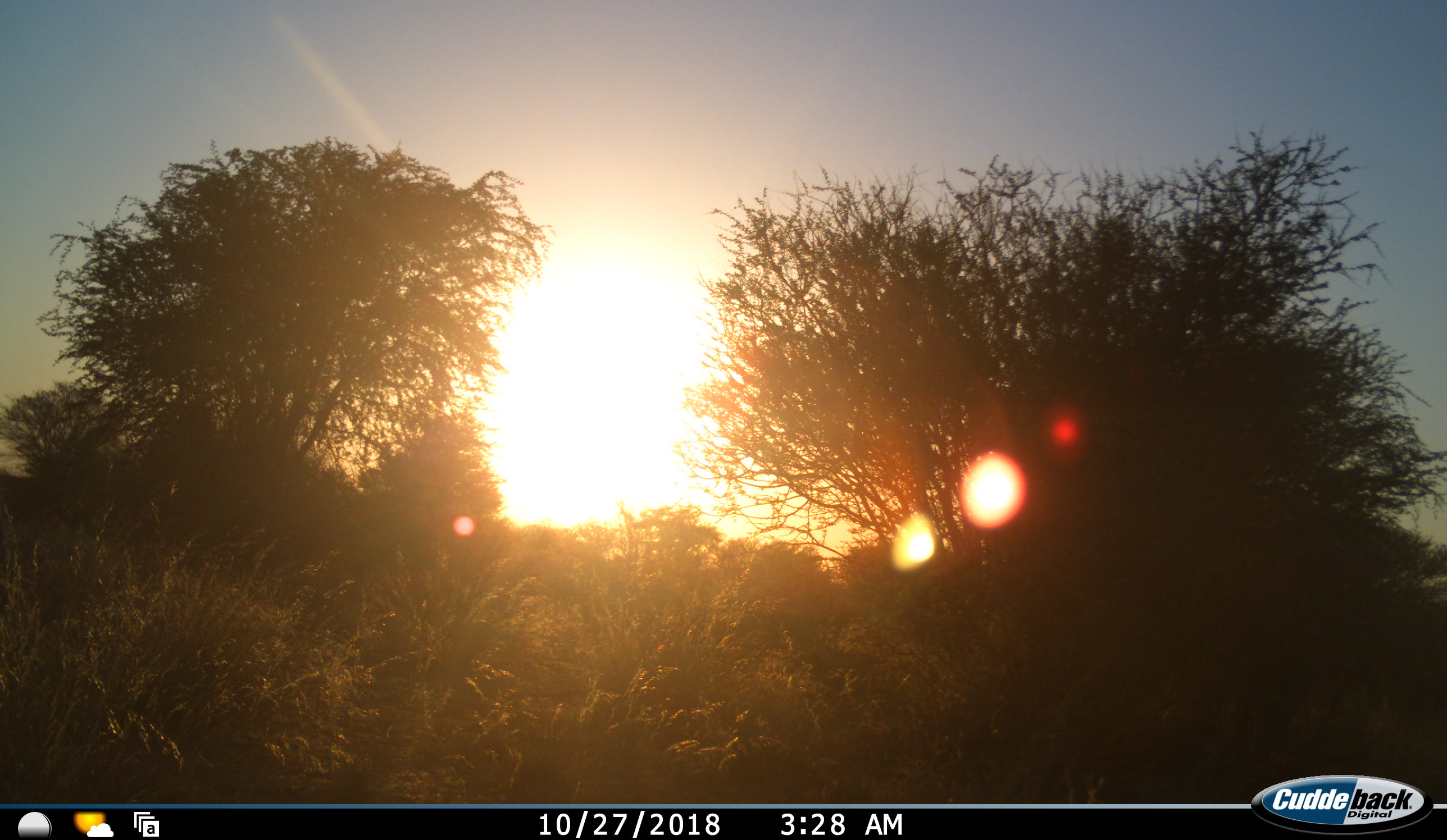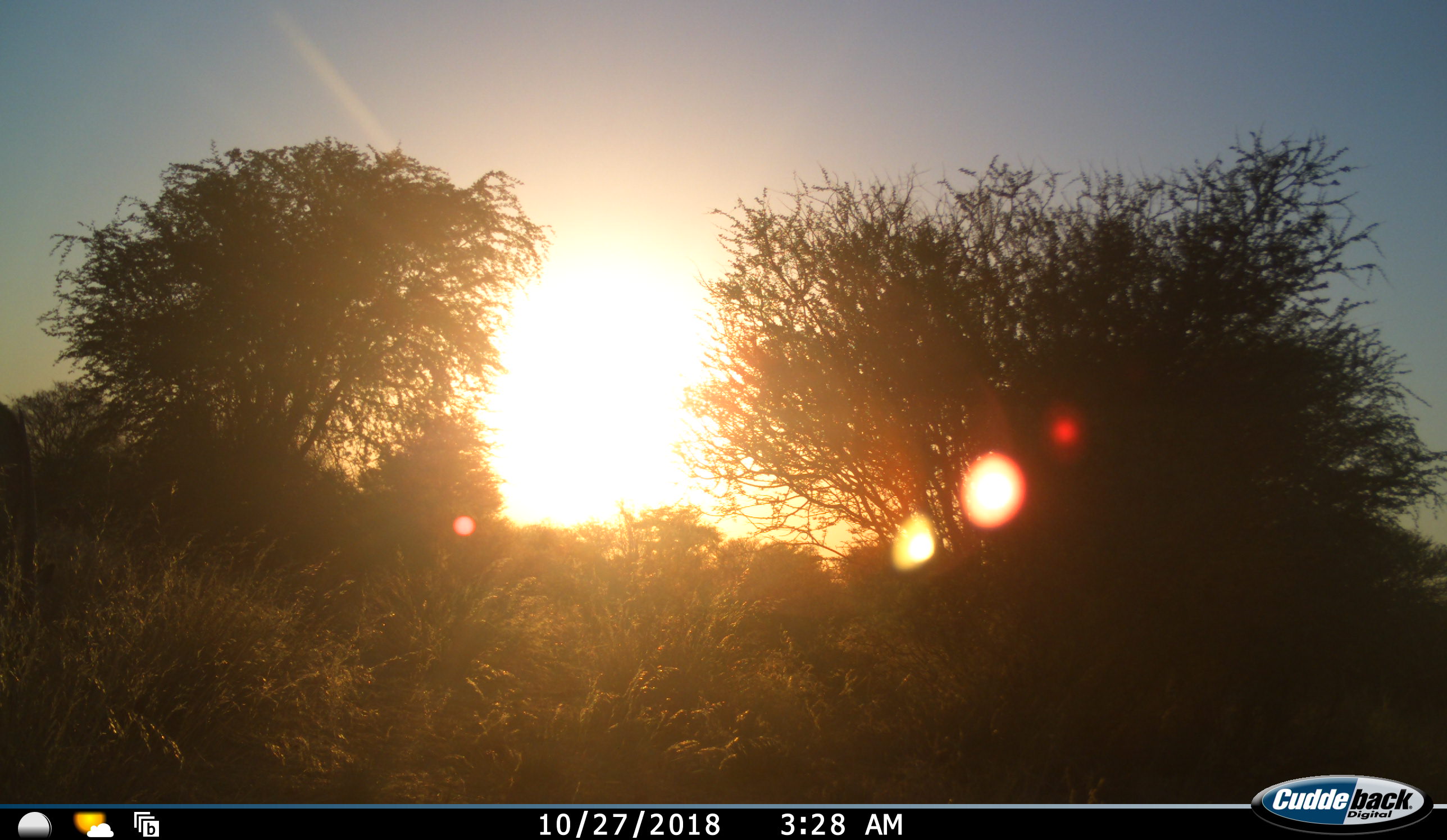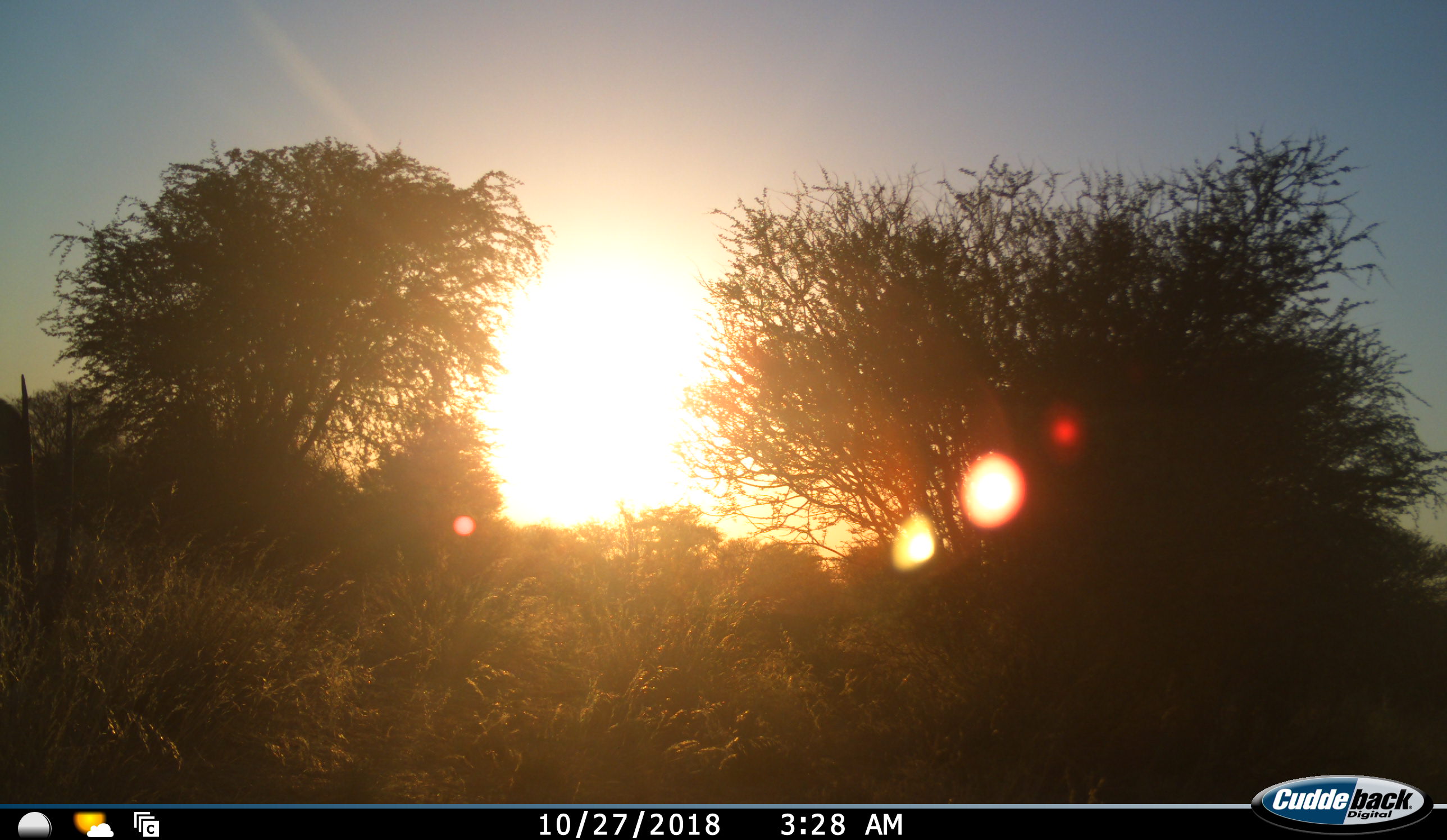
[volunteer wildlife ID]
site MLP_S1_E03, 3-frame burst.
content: unidentified animal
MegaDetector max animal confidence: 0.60